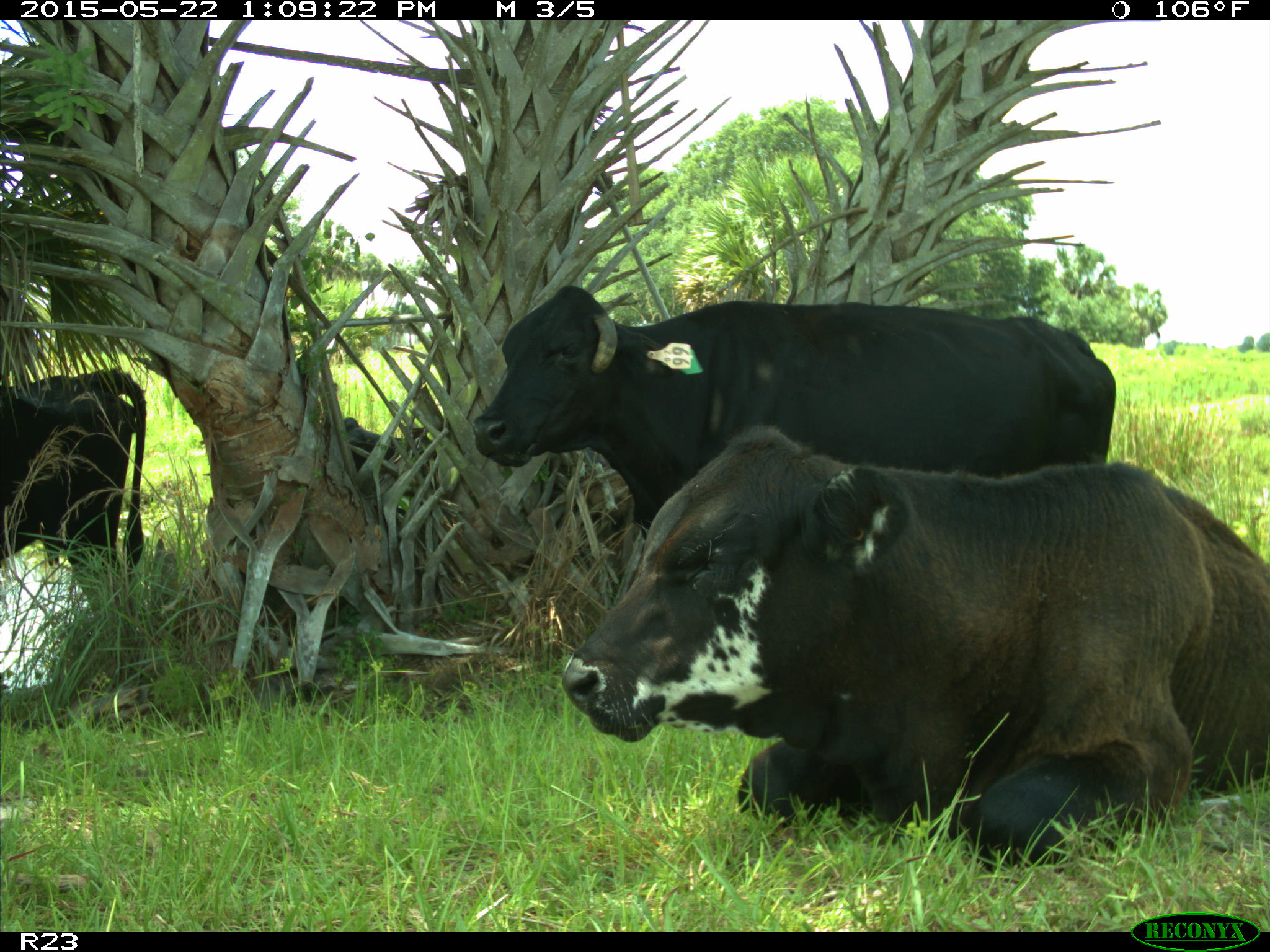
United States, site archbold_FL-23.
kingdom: Animalia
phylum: Chordata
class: Mammalia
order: Artiodactyla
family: Bovidae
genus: Bos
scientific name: Bos taurus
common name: domestic cow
Bos taurus (domestic cow).